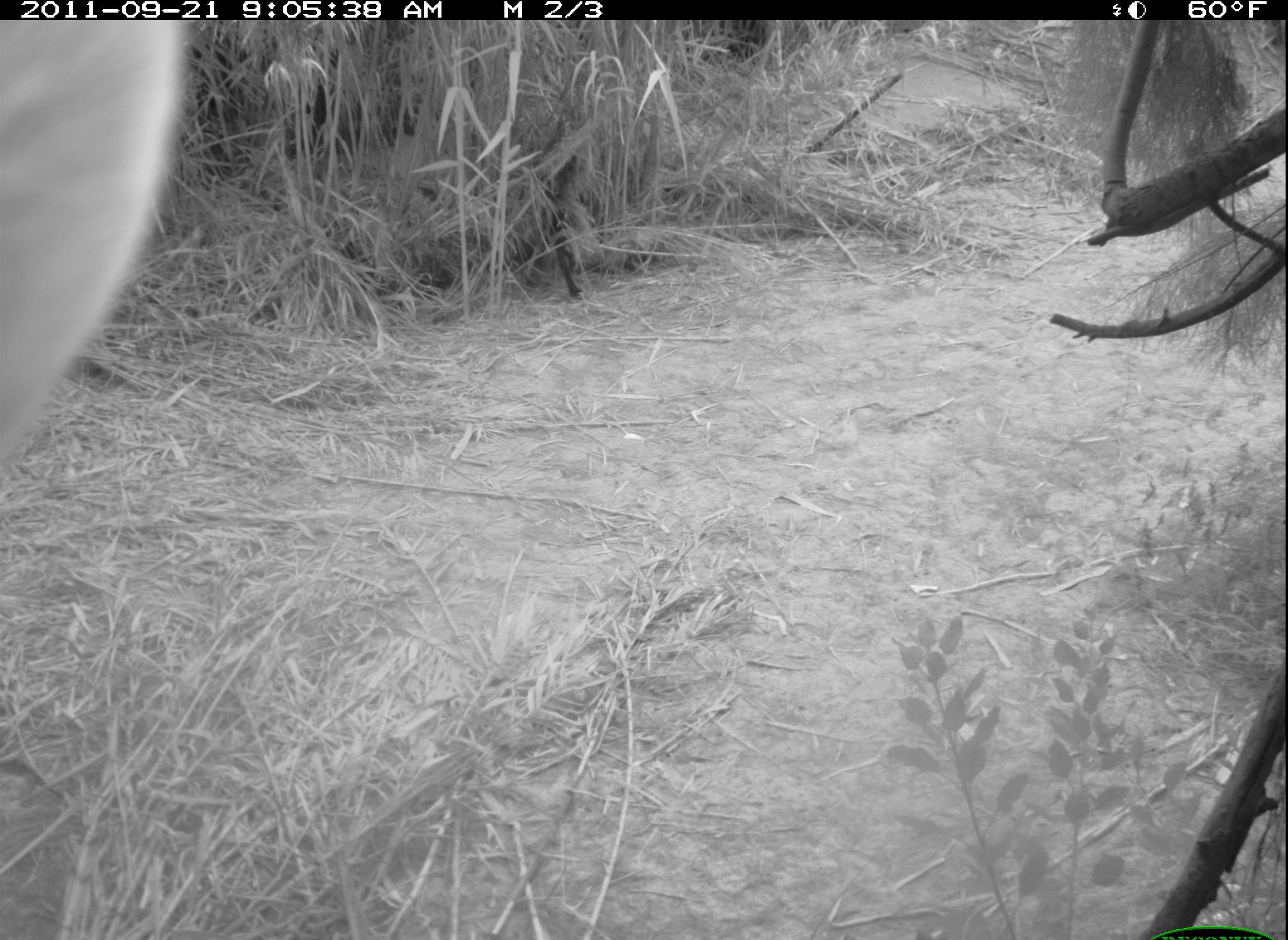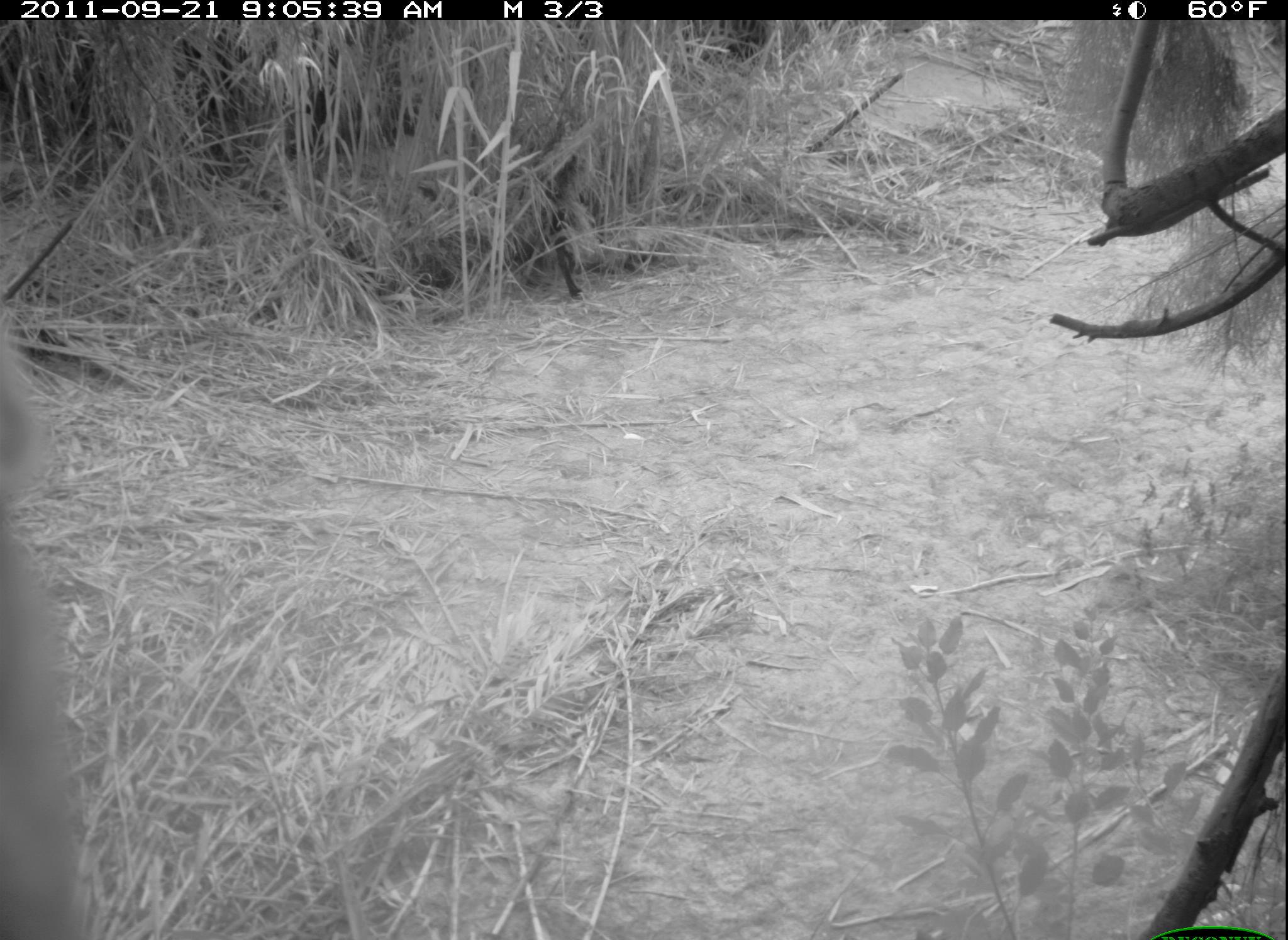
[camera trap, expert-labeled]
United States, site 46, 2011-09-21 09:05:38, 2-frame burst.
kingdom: Animalia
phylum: Chordata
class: Mammalia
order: Carnivora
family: Felidae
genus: Lynx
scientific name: Lynx rufus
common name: bobcat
Bobcat (Lynx rufus).